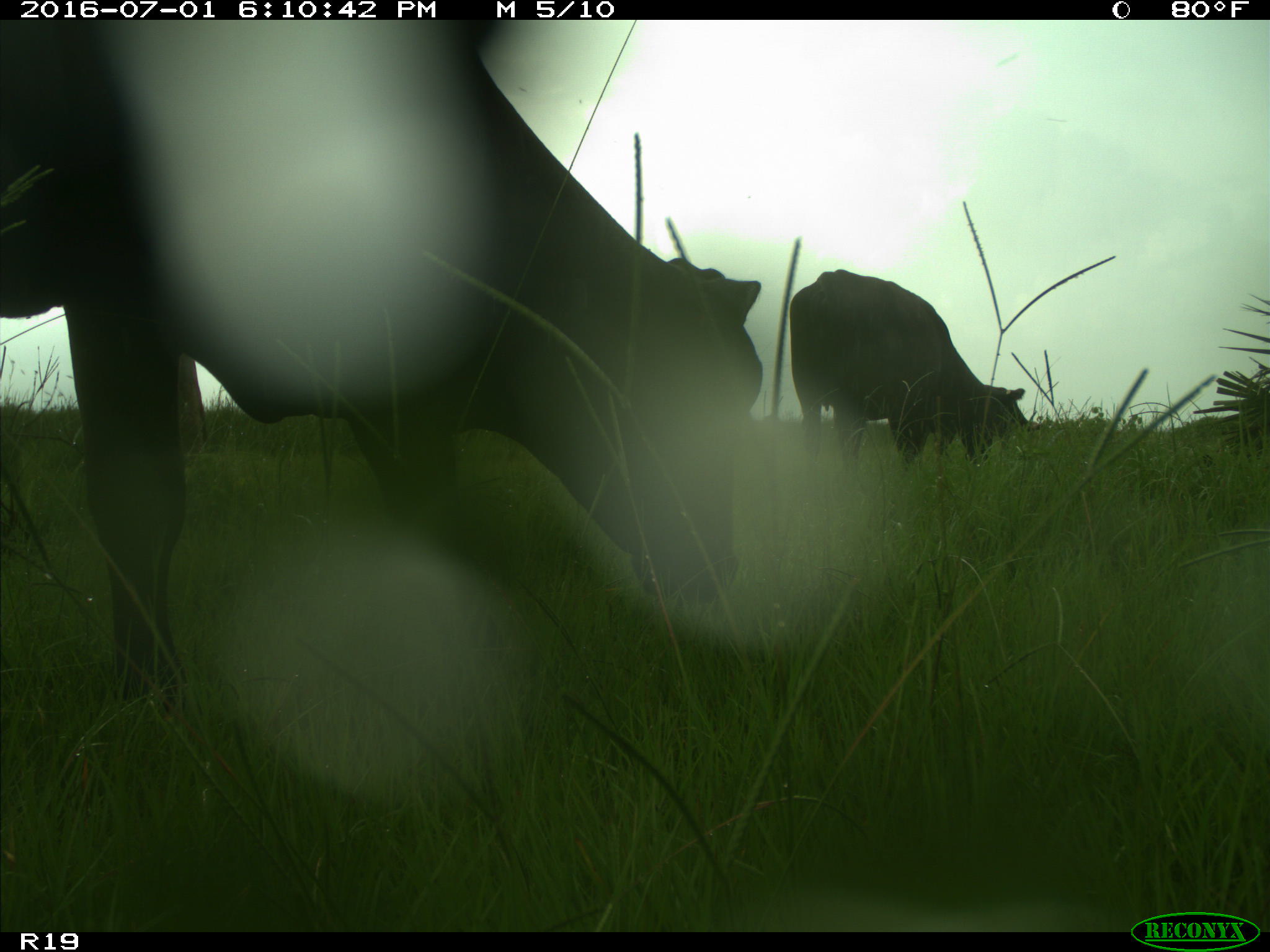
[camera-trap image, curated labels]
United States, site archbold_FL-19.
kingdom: Animalia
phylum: Chordata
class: Mammalia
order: Artiodactyla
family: Bovidae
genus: Bos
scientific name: Bos taurus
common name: domestic cow